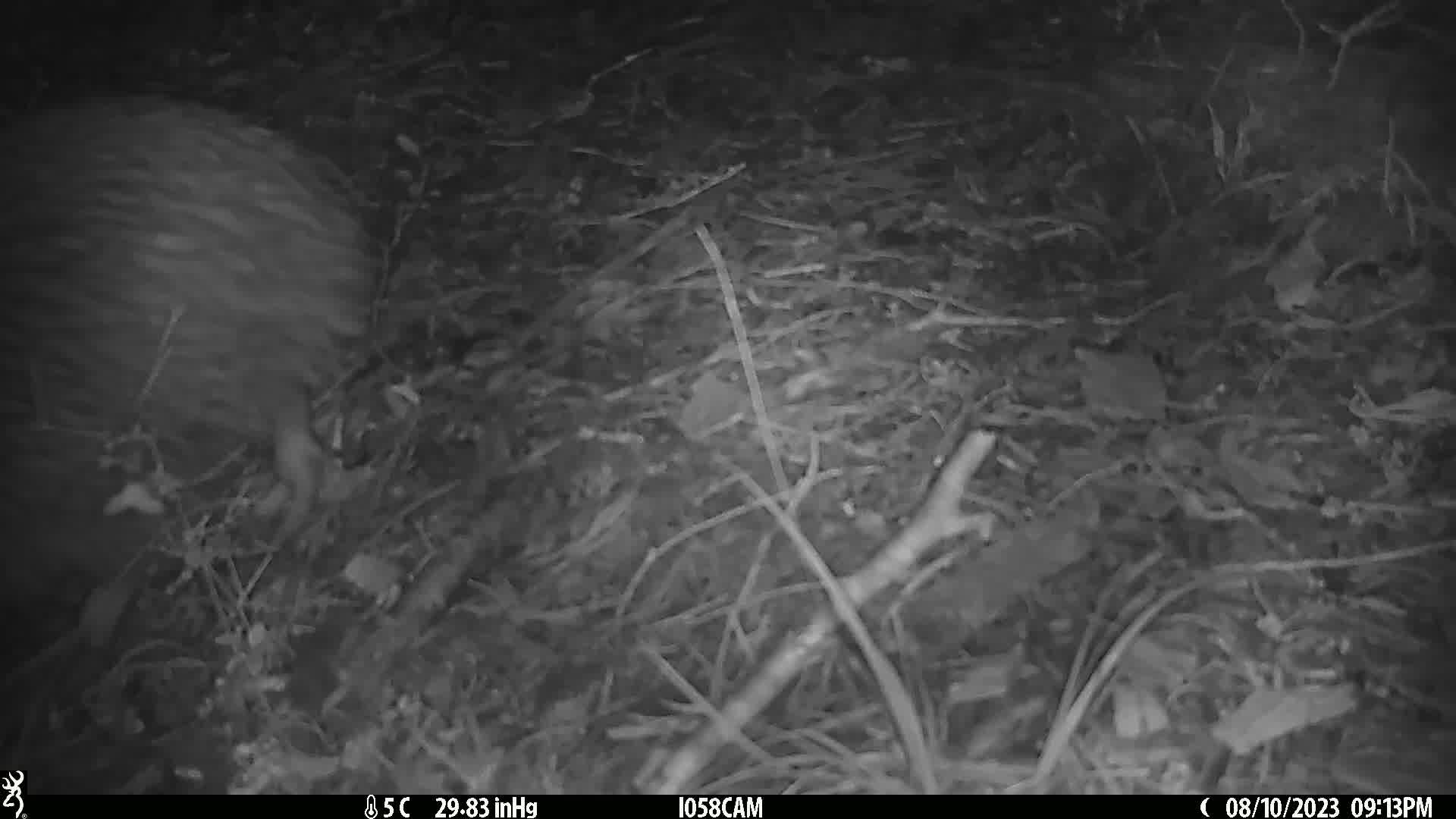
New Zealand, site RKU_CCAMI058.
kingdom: Animalia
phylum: Chordata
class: Aves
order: Apterygiformes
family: Apterygidae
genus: Apteryx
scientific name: Apteryx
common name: kiwi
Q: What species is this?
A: Kiwi (Apteryx).